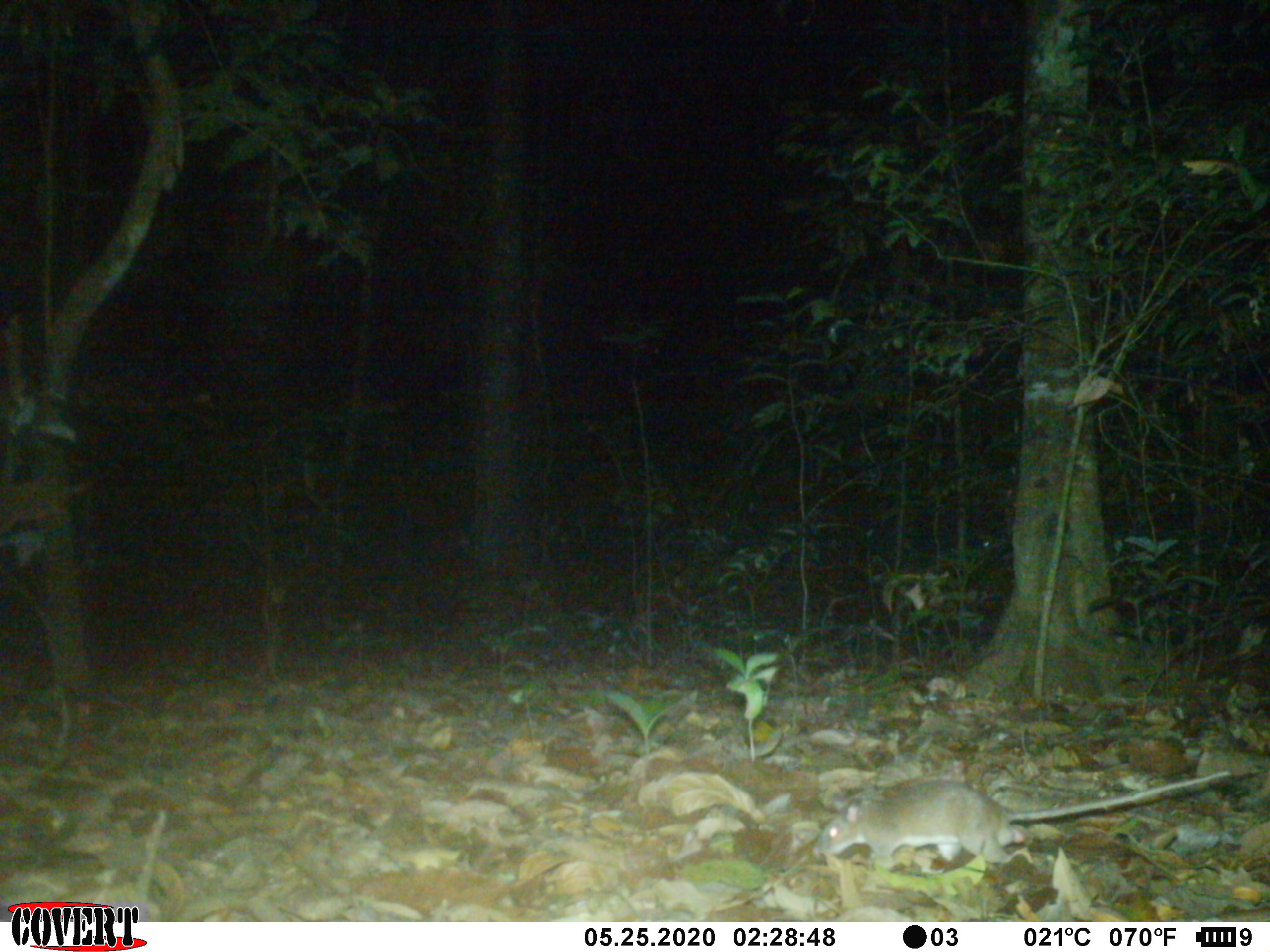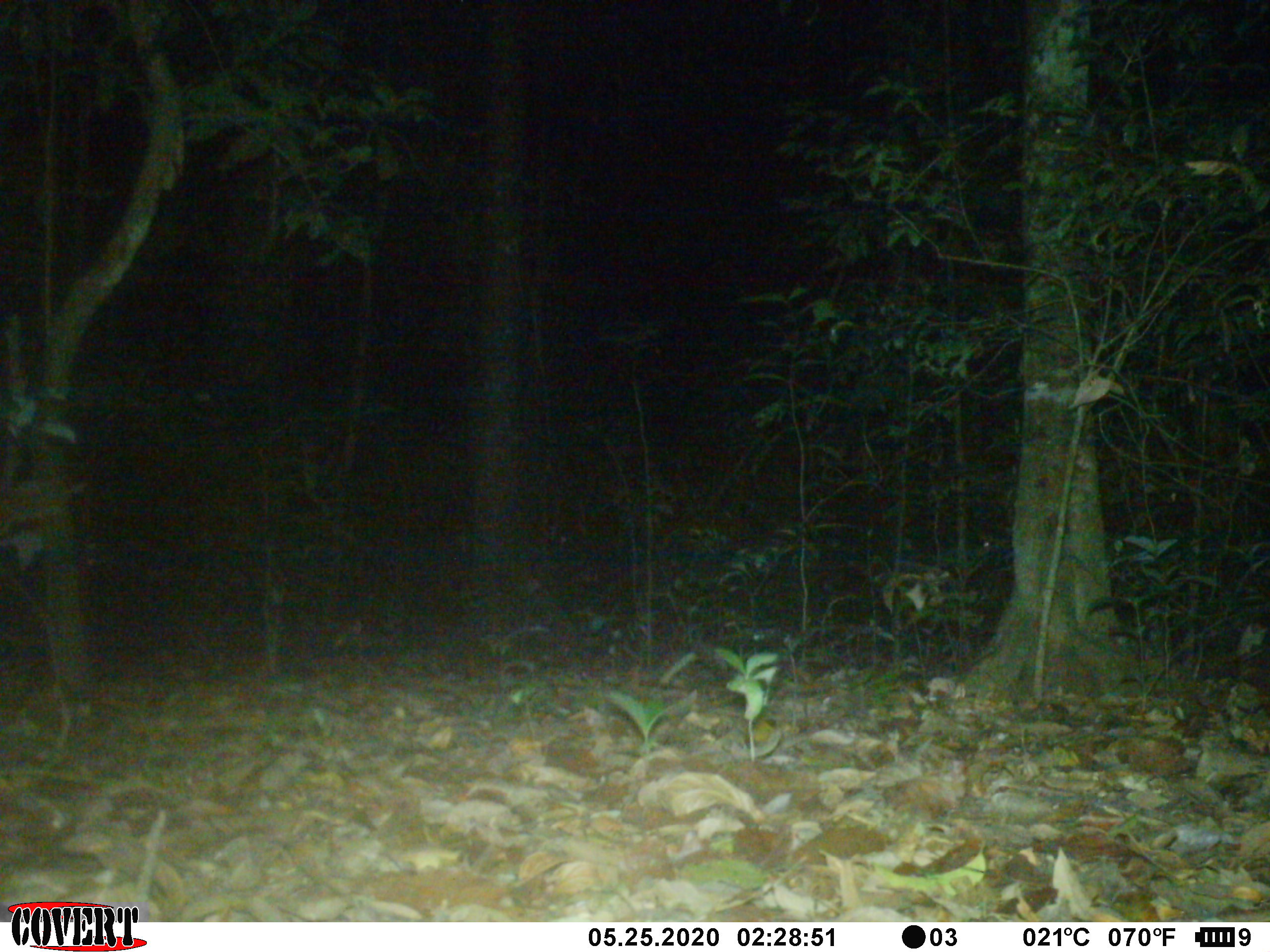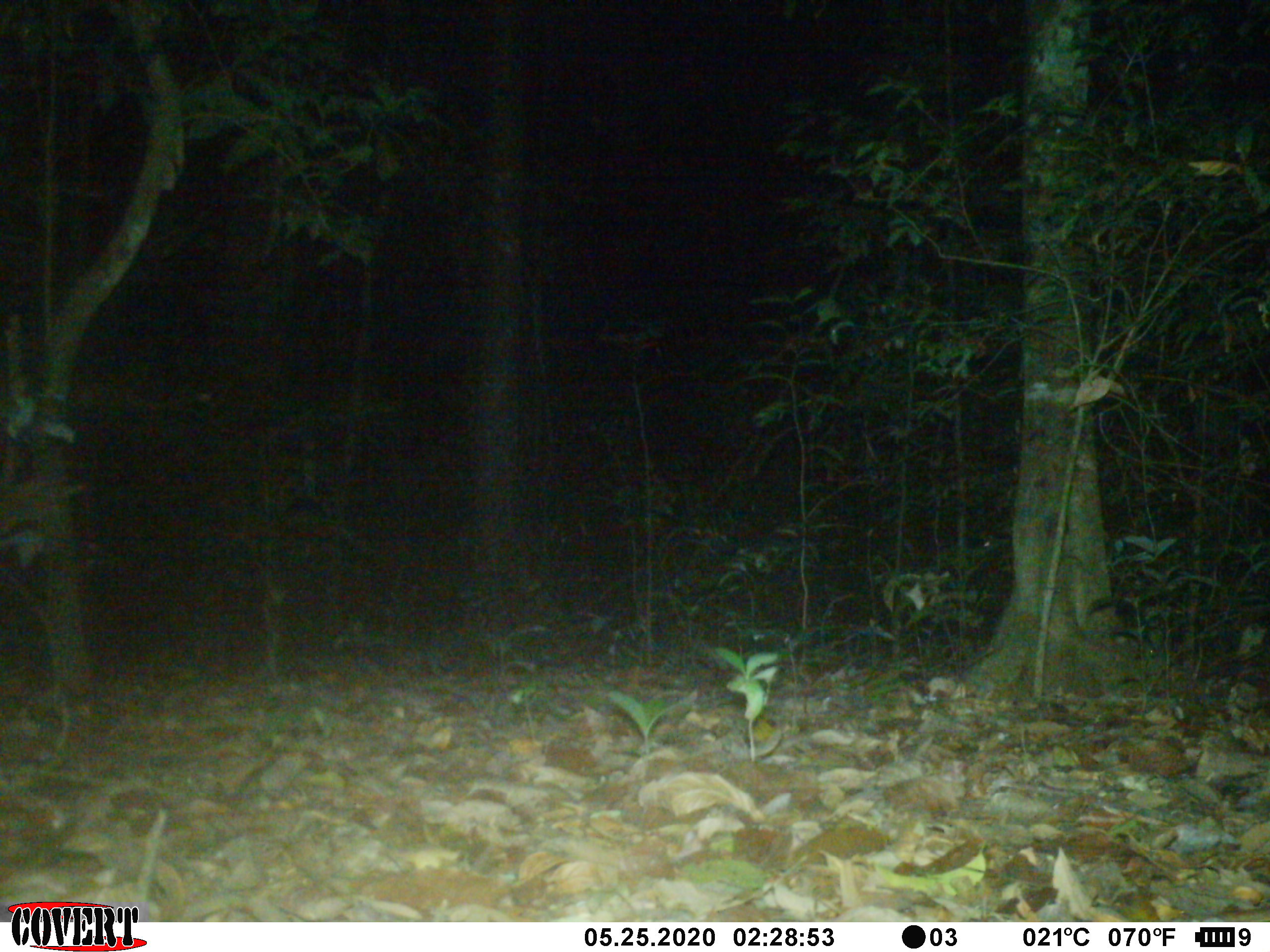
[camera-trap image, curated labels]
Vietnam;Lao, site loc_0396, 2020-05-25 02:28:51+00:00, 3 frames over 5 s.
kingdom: Animalia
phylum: Chordata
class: Mammalia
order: Rodentia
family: Muridae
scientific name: Muridae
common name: old-world mice and rats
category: unidentified murid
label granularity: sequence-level